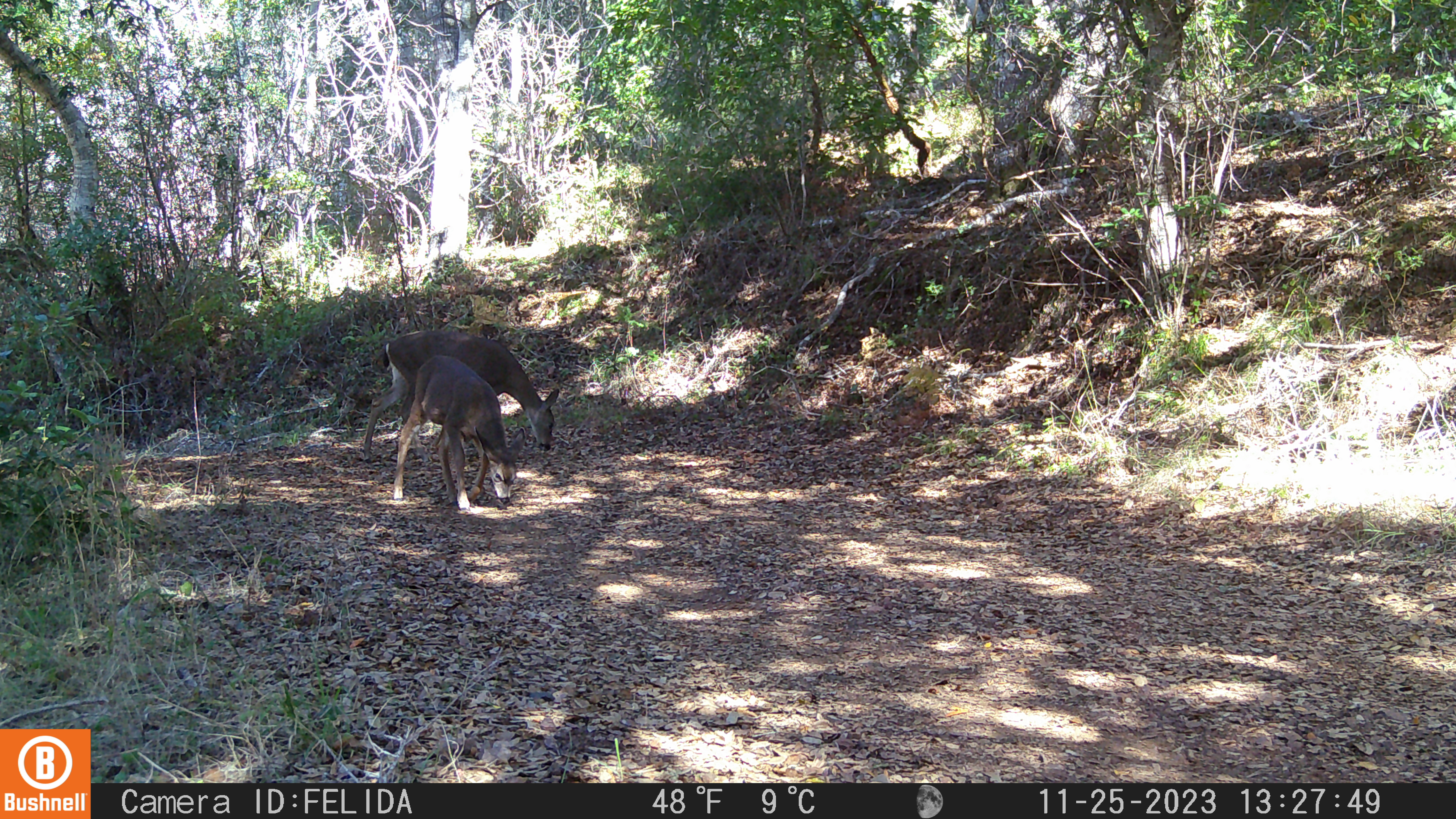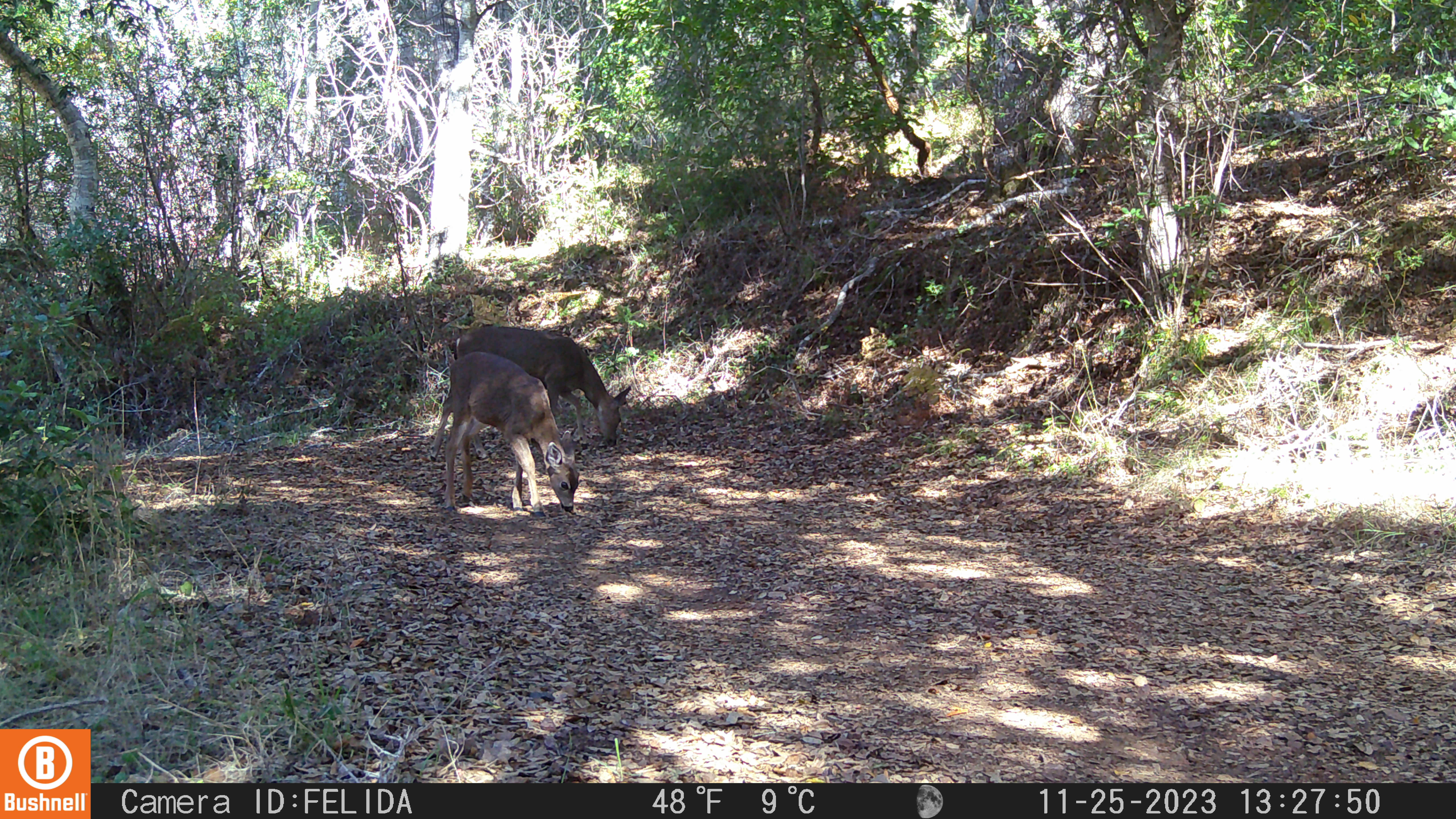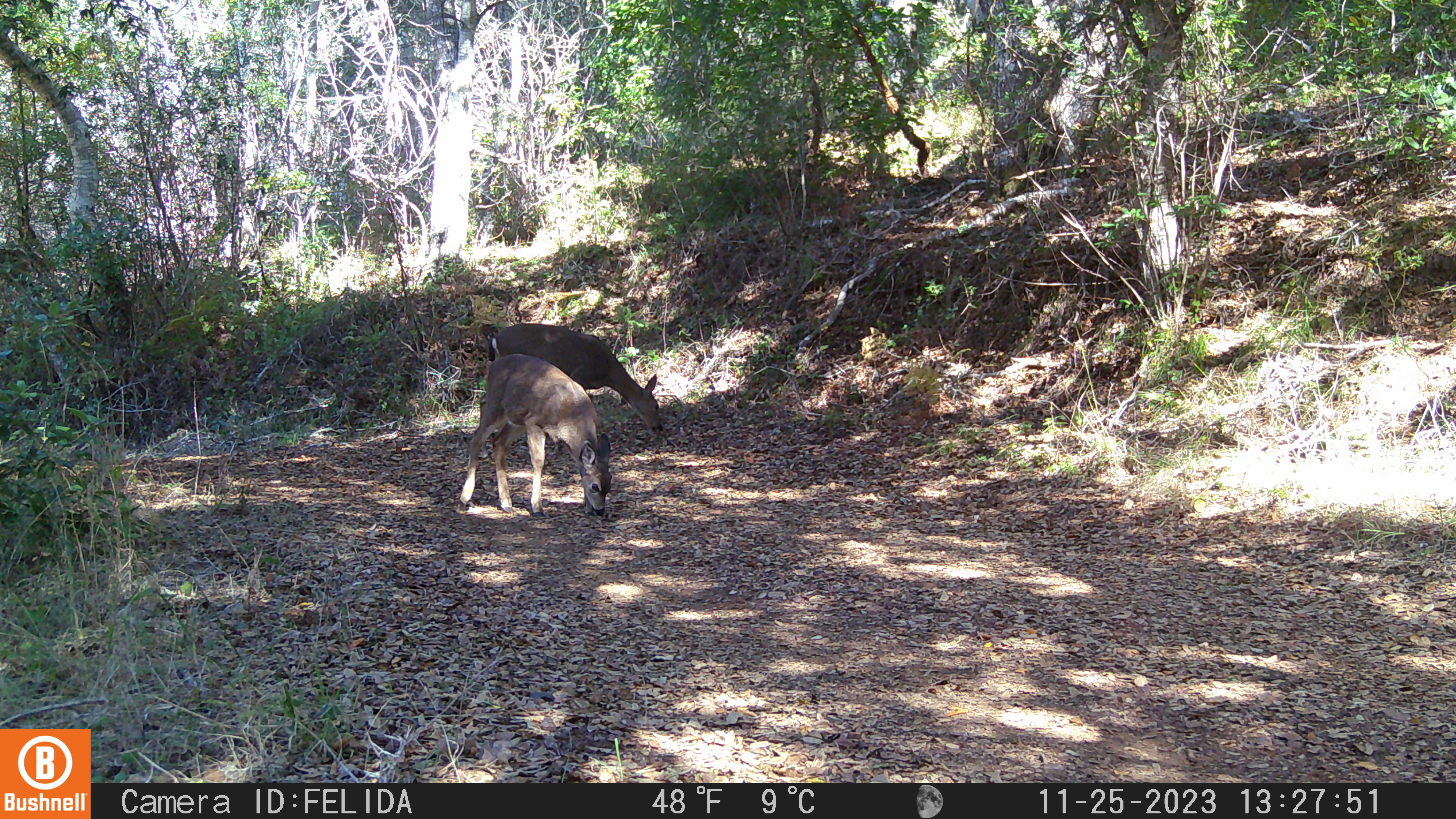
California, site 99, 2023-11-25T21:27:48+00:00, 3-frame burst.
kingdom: Animalia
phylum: Chordata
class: Mammalia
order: Artiodactyla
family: Cervidae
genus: Odocoileus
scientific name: Odocoileus hemionus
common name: mule deer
Mule deer (Odocoileus hemionus).